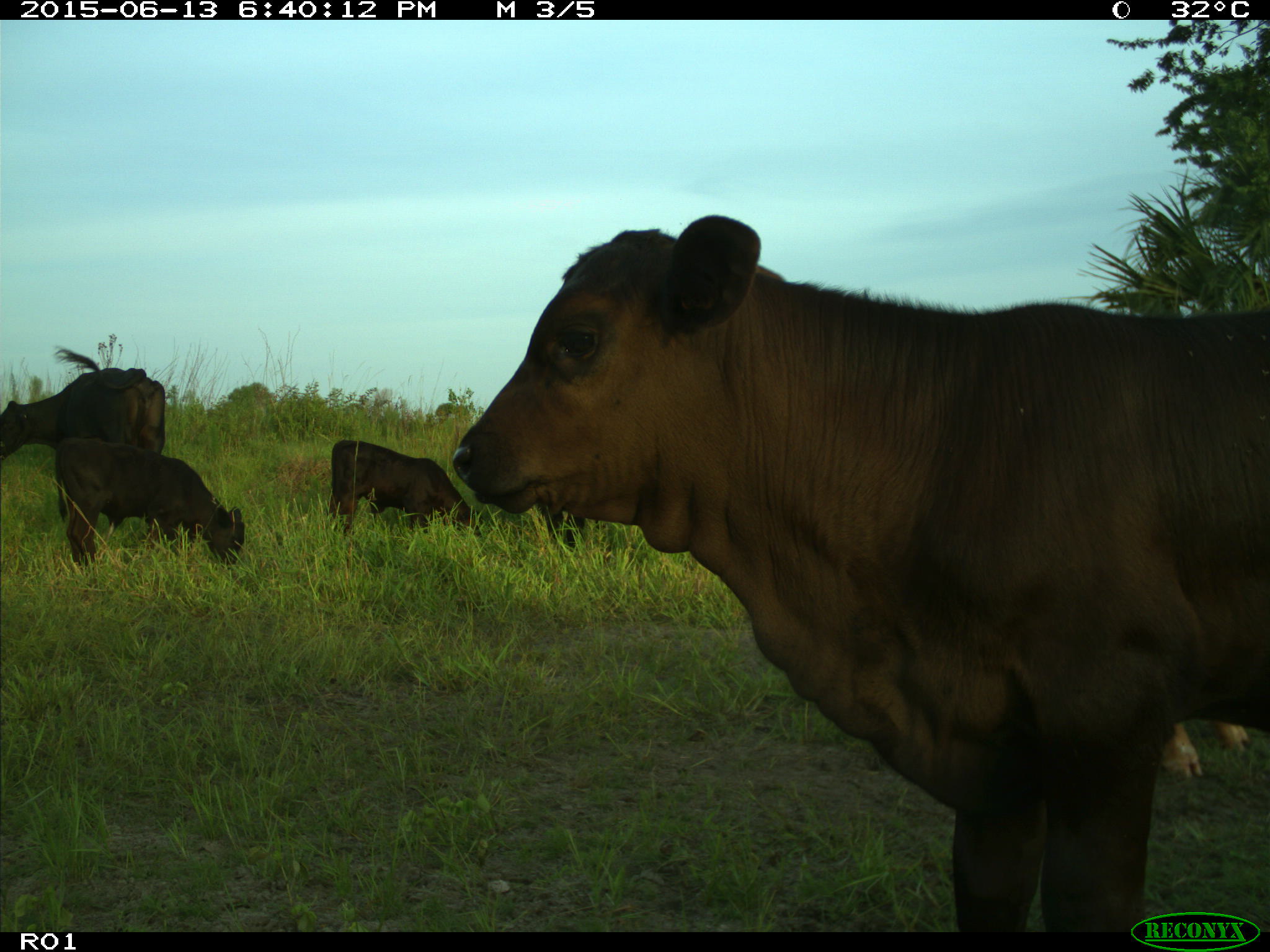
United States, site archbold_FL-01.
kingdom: Animalia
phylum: Chordata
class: Mammalia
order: Artiodactyla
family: Bovidae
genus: Bos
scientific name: Bos taurus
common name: domestic cow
Bos taurus (domestic cow).